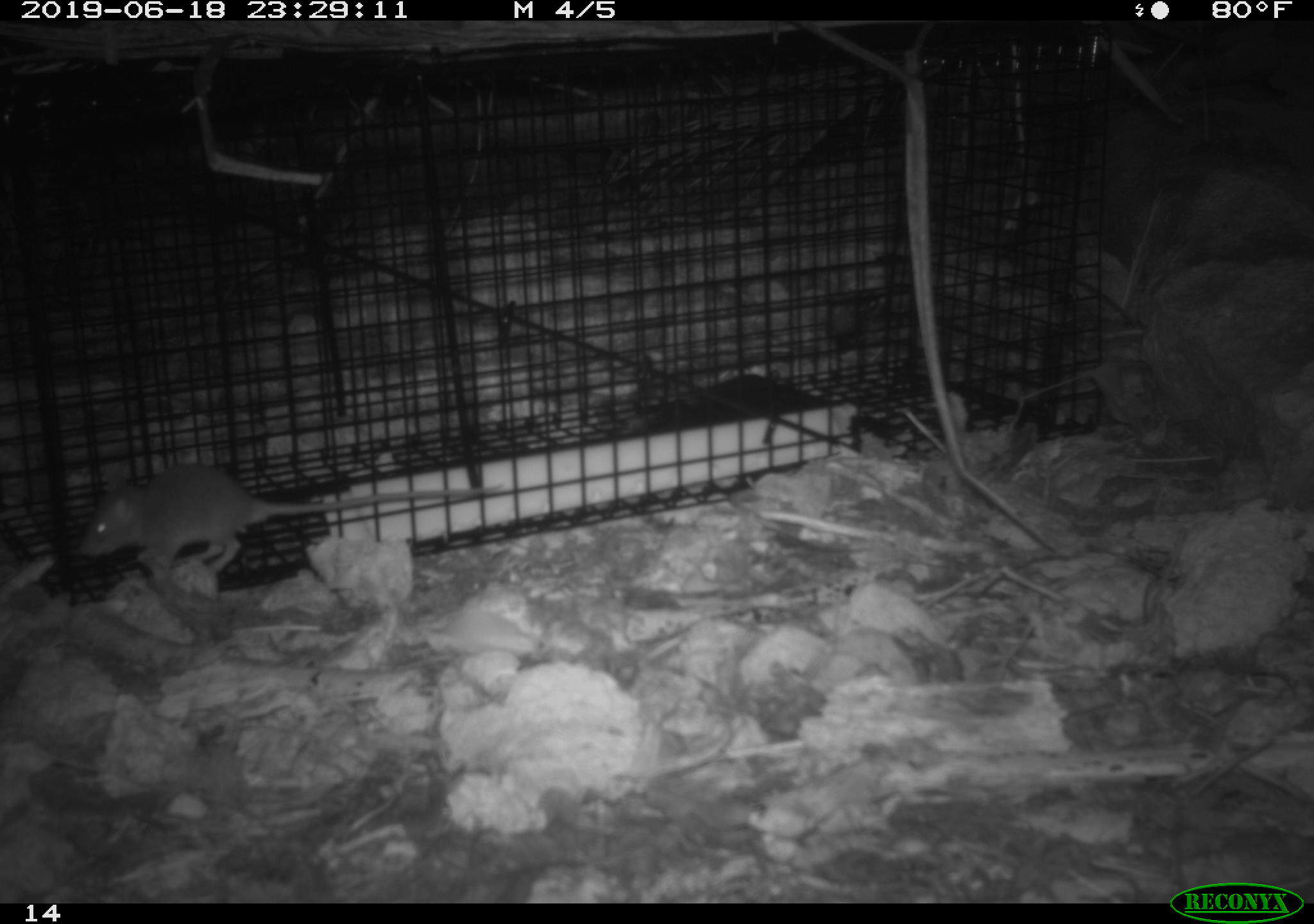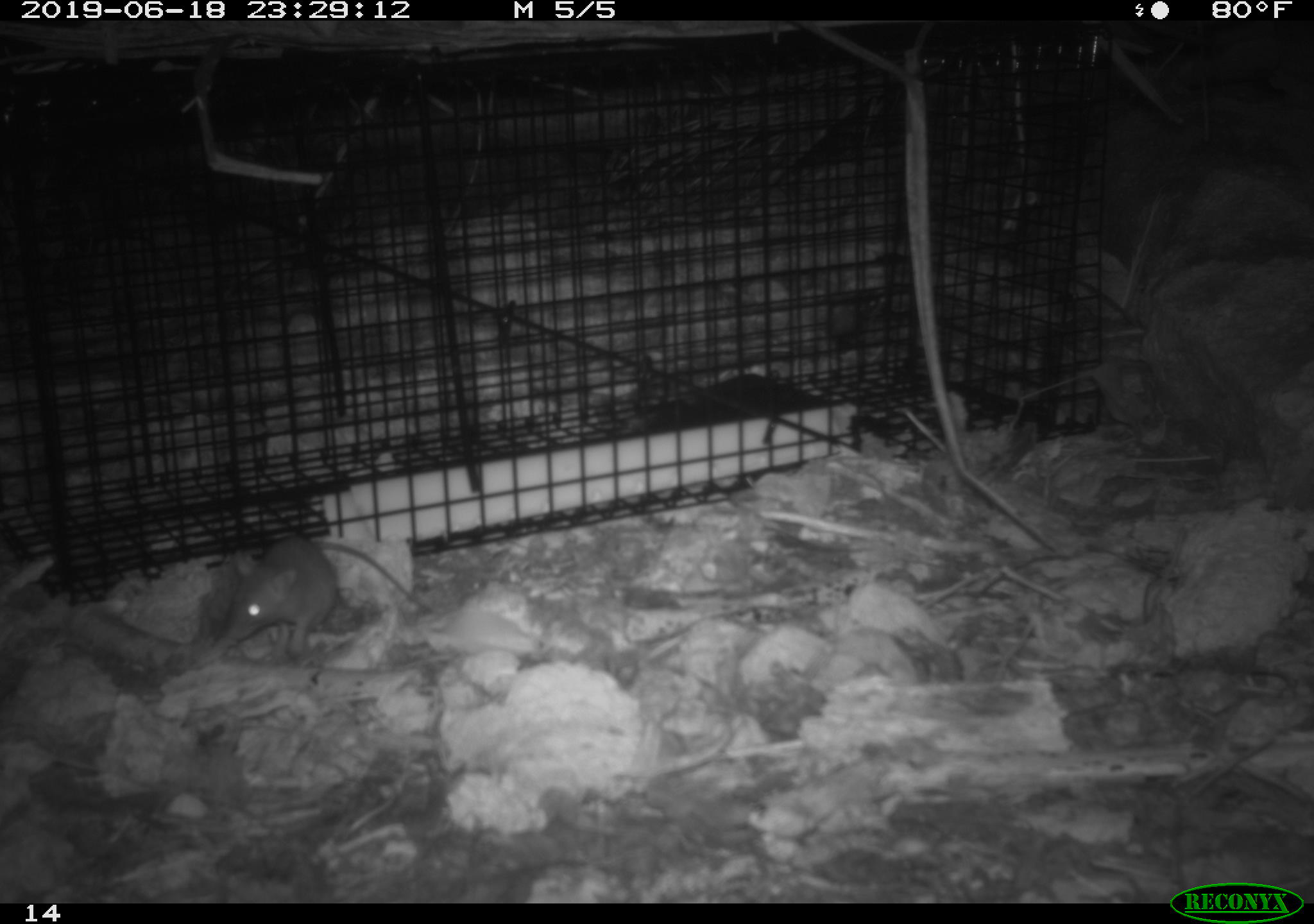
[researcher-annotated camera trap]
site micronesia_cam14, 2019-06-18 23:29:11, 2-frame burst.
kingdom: Animalia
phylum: Chordata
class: Mammalia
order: Rodentia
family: Muridae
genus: Rattus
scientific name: Rattus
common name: rat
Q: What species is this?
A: Rat (Rattus).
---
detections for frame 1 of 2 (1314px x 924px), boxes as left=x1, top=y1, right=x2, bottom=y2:
rat: left=76, top=447, right=516, bottom=586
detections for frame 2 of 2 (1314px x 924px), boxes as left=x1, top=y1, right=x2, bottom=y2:
rat: left=223, top=528, right=444, bottom=667